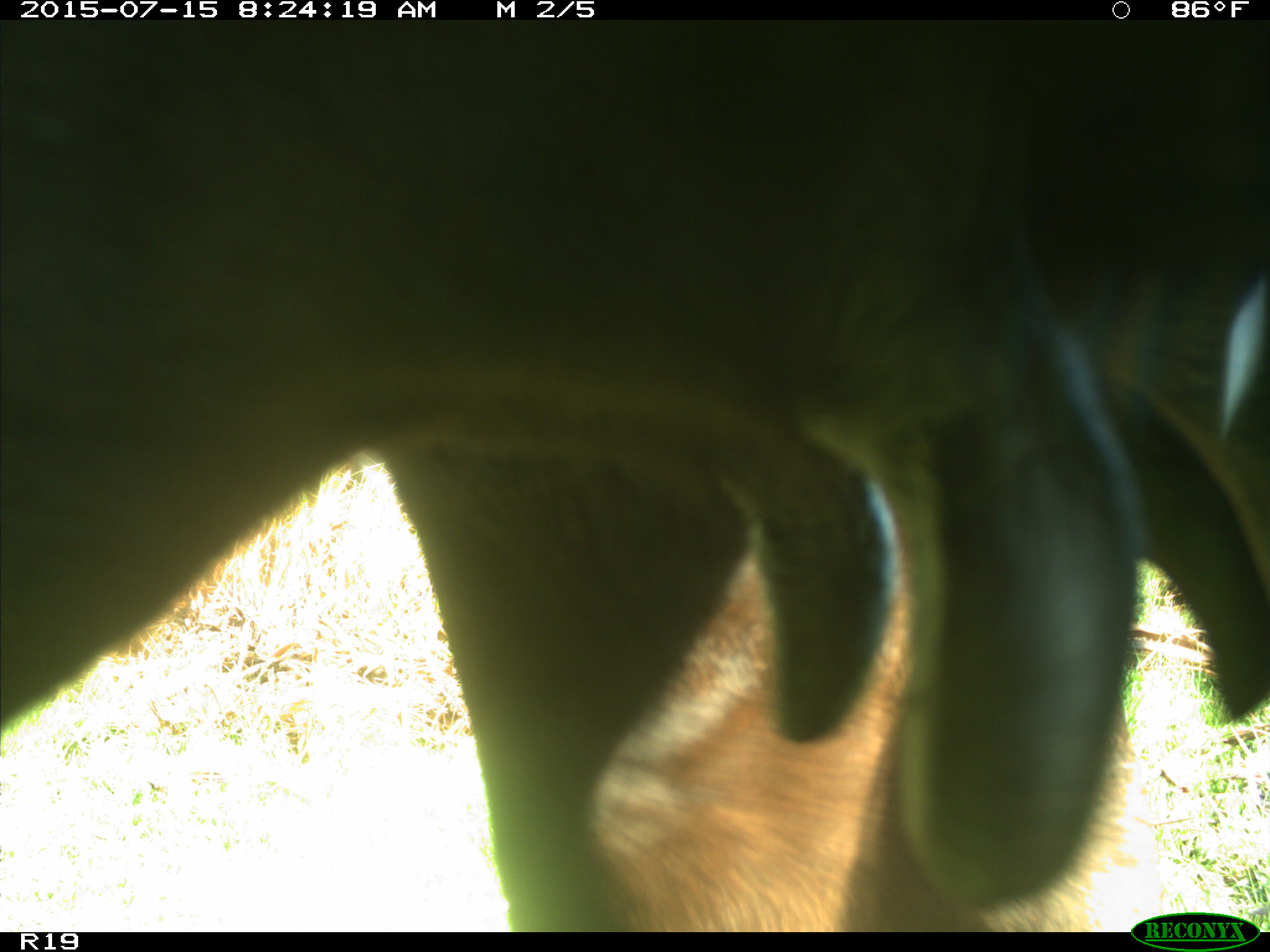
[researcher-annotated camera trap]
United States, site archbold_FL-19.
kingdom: Animalia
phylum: Chordata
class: Mammalia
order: Artiodactyla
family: Bovidae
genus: Bos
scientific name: Bos taurus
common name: domestic cow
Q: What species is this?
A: Bos taurus (domestic cow).